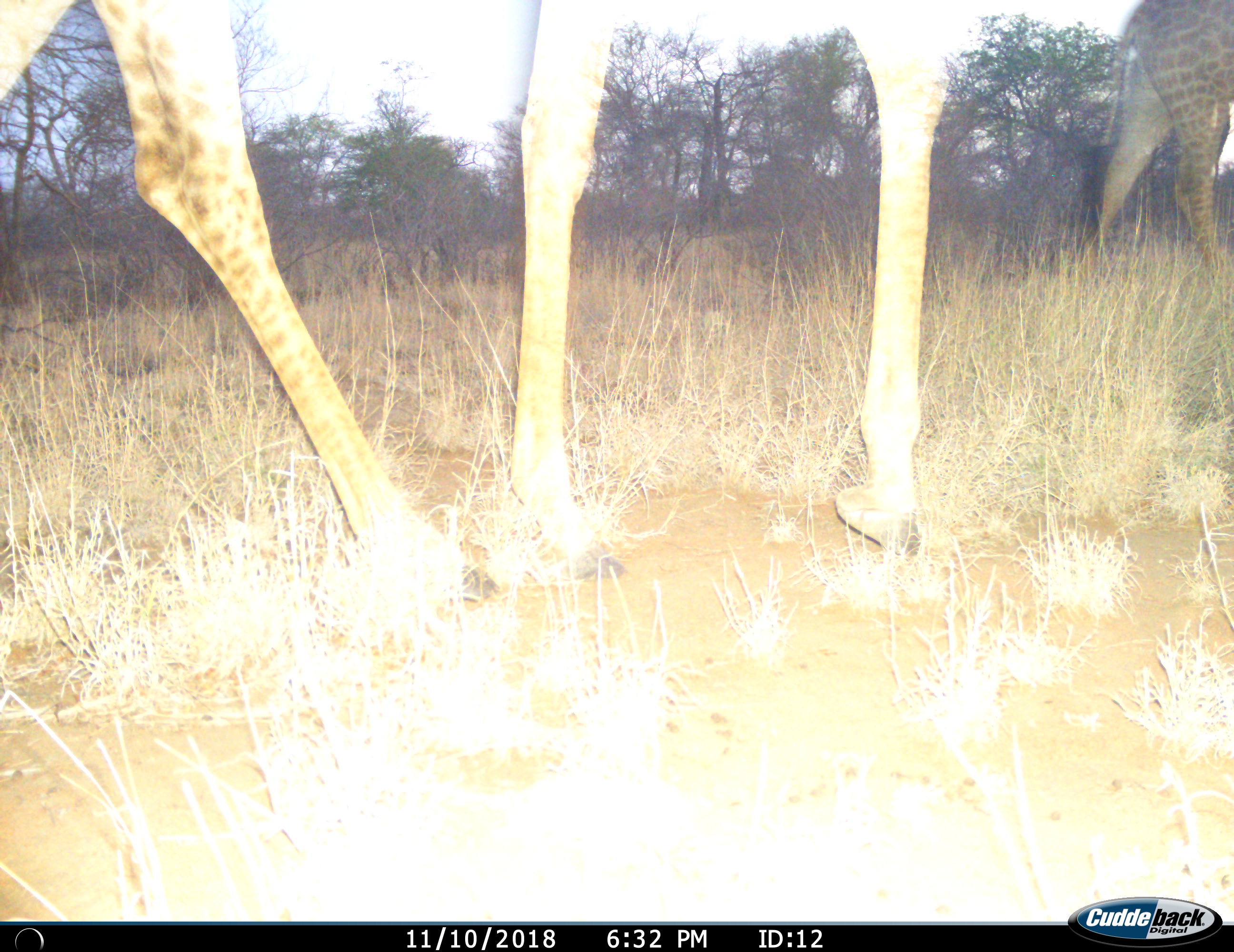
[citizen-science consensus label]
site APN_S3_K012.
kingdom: Animalia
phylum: Chordata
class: Mammalia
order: Artiodactyla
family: Giraffidae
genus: Giraffa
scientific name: Giraffa camelopardalis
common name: giraffe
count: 2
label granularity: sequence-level